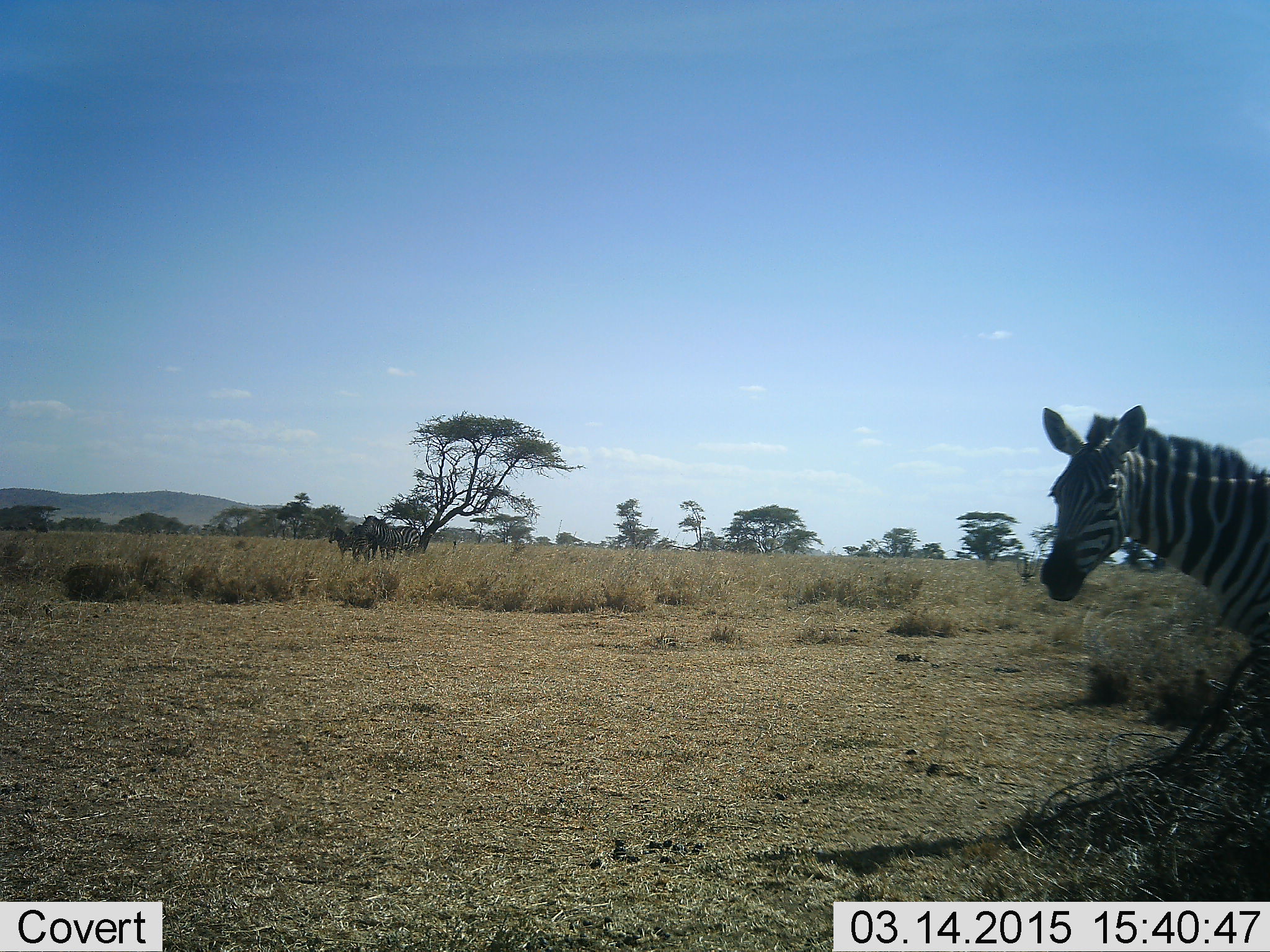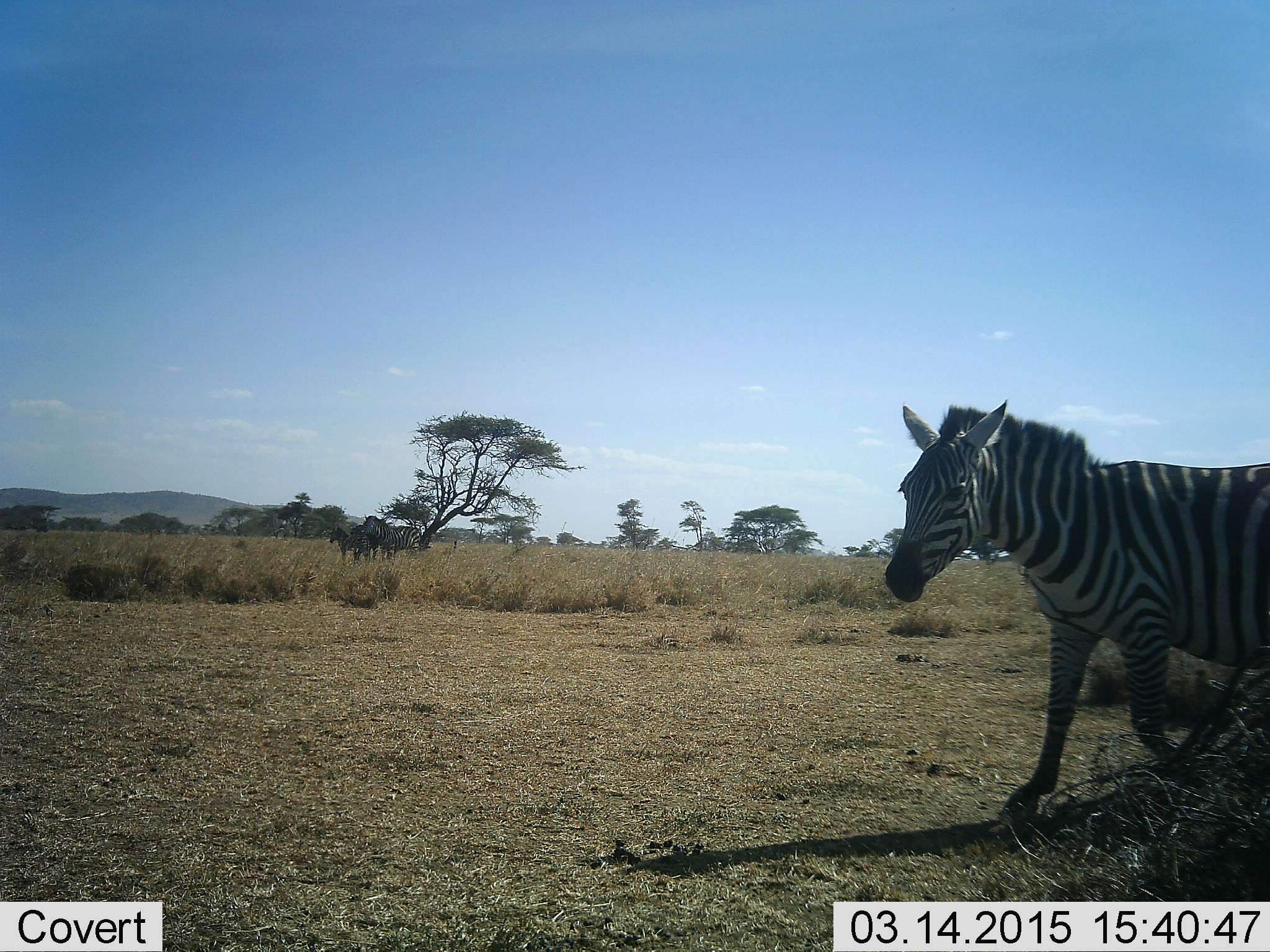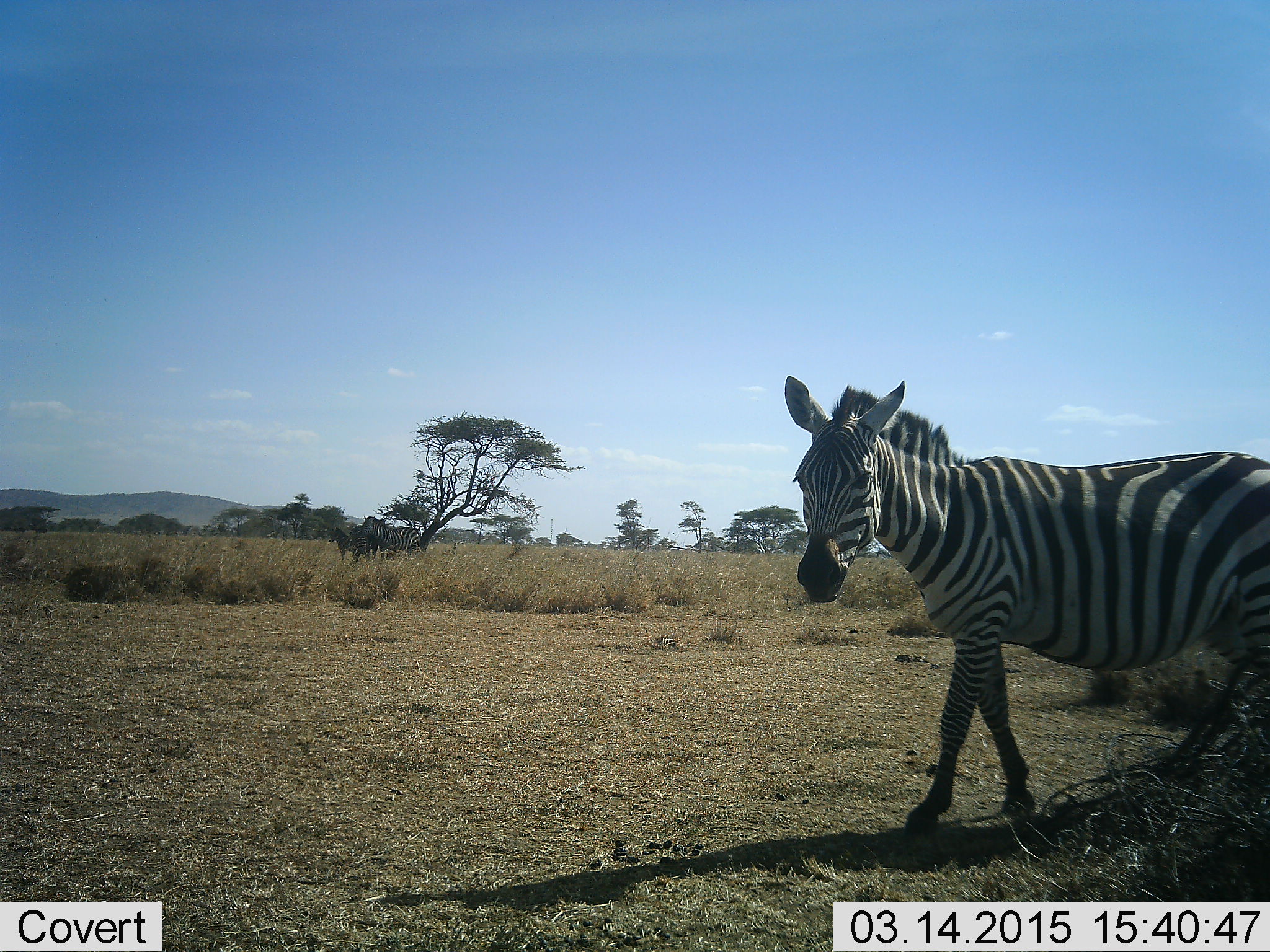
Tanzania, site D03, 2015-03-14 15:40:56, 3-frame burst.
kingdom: Animalia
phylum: Chordata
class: Mammalia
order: Perissodactyla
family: Equidae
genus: Equus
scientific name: Equus quagga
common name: plains zebra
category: zebra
Zebra (plains zebra) (Equus quagga), count 1. Behavior (volunteer vote fractions): standing 27%, resting 0%, moving 100%, interacting 0%. Young present (vote fraction): 0%. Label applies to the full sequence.